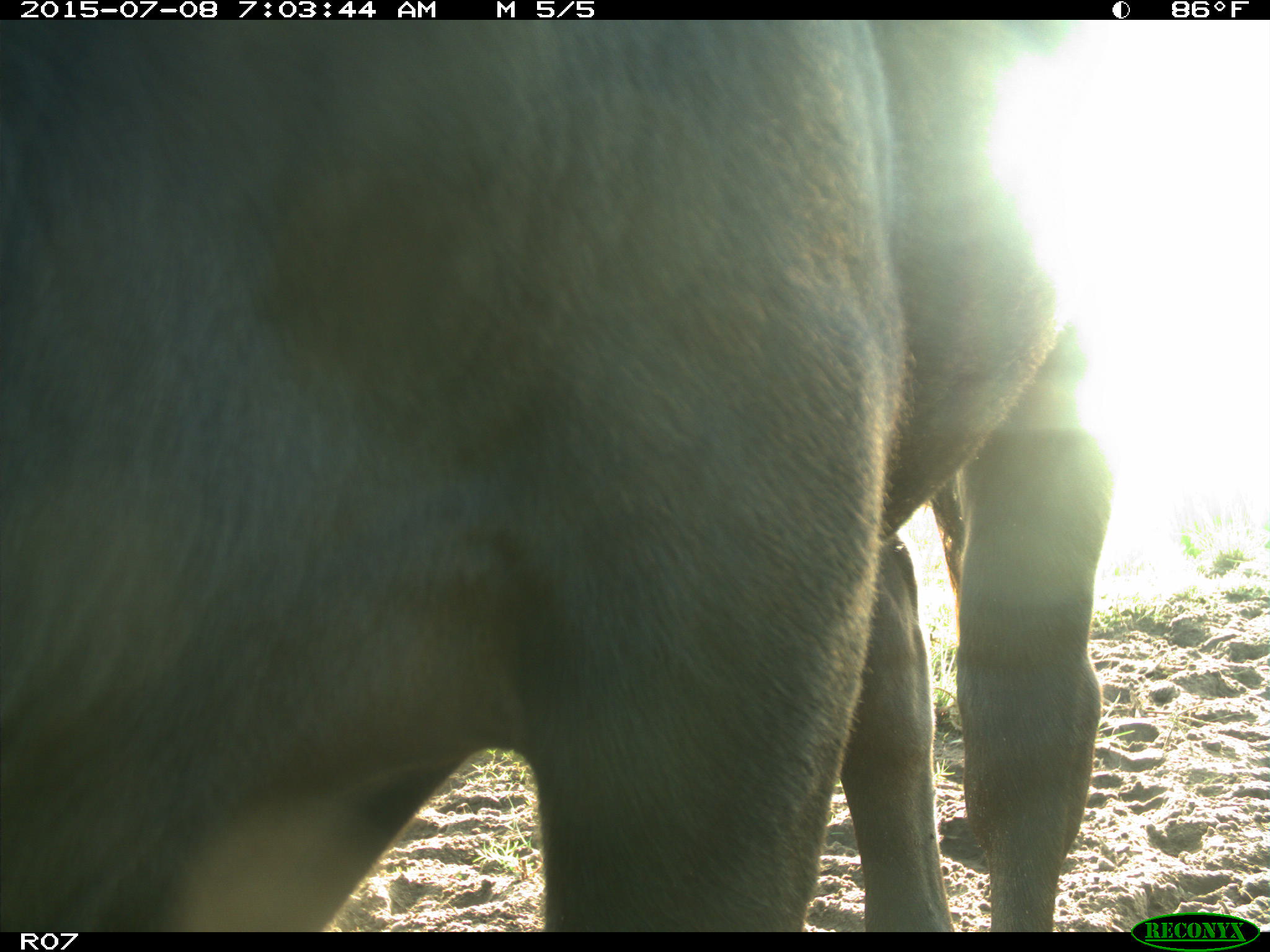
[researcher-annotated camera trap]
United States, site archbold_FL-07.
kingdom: Animalia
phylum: Chordata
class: Mammalia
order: Artiodactyla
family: Bovidae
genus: Bos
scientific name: Bos taurus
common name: domestic cow